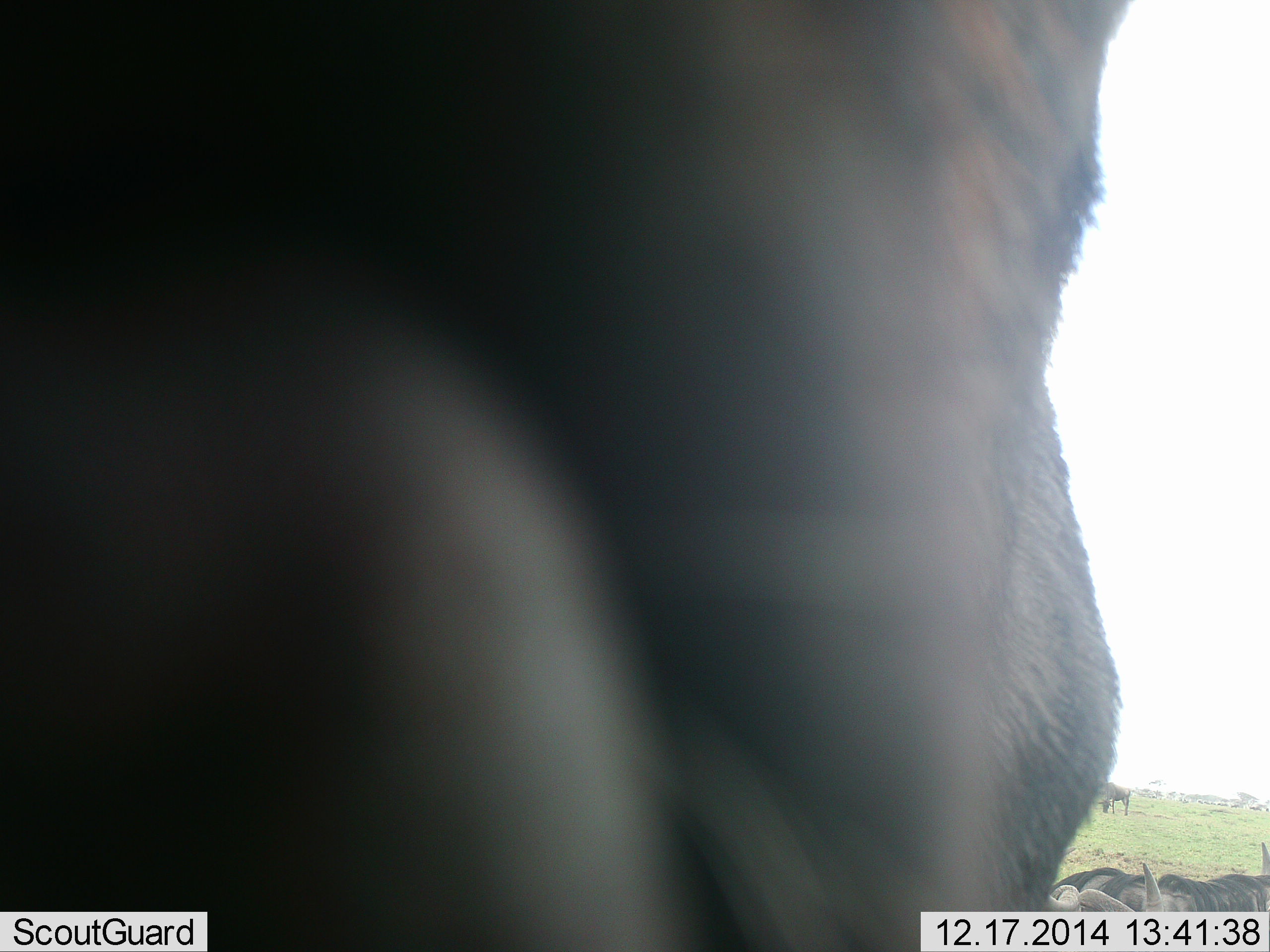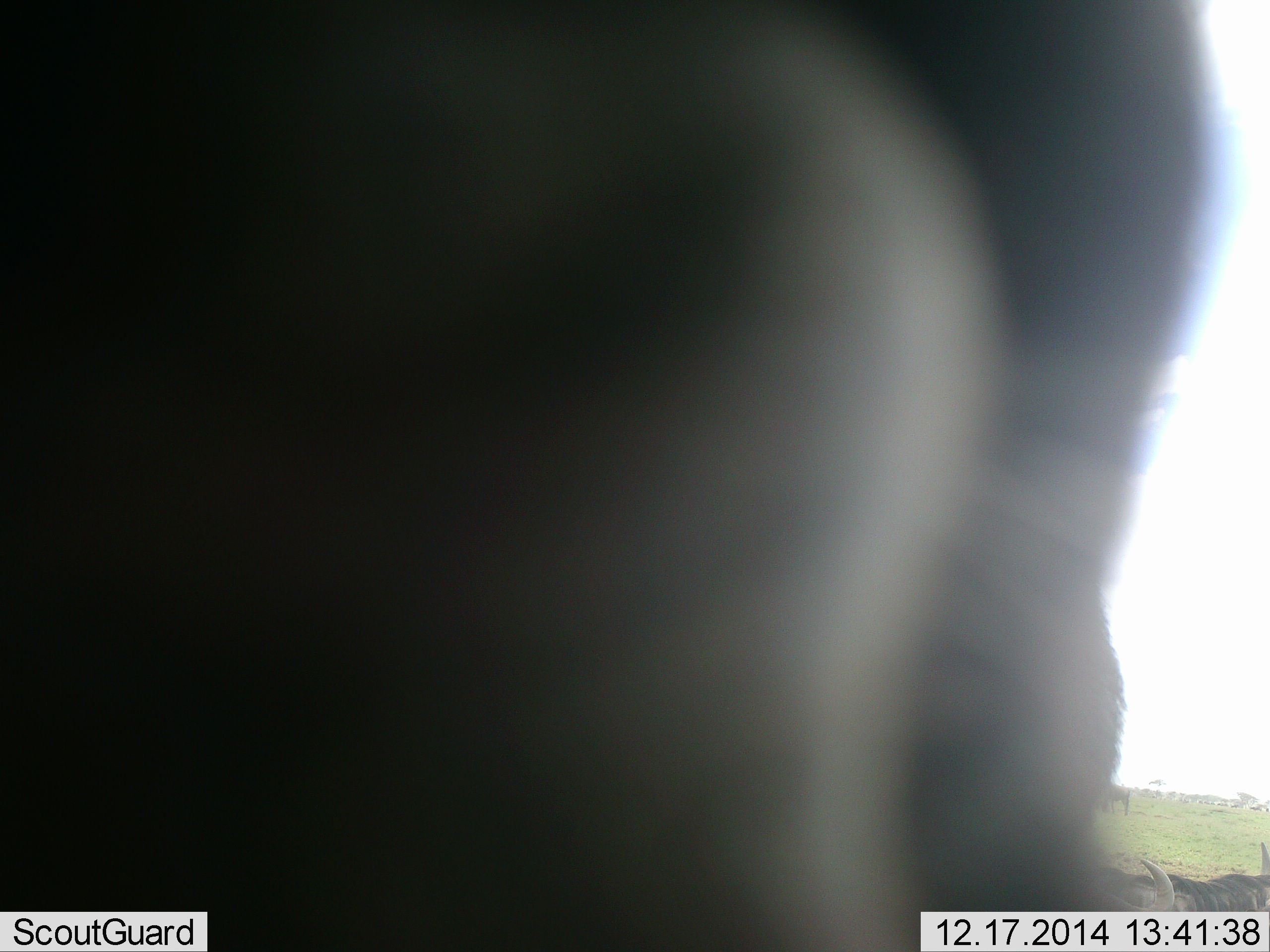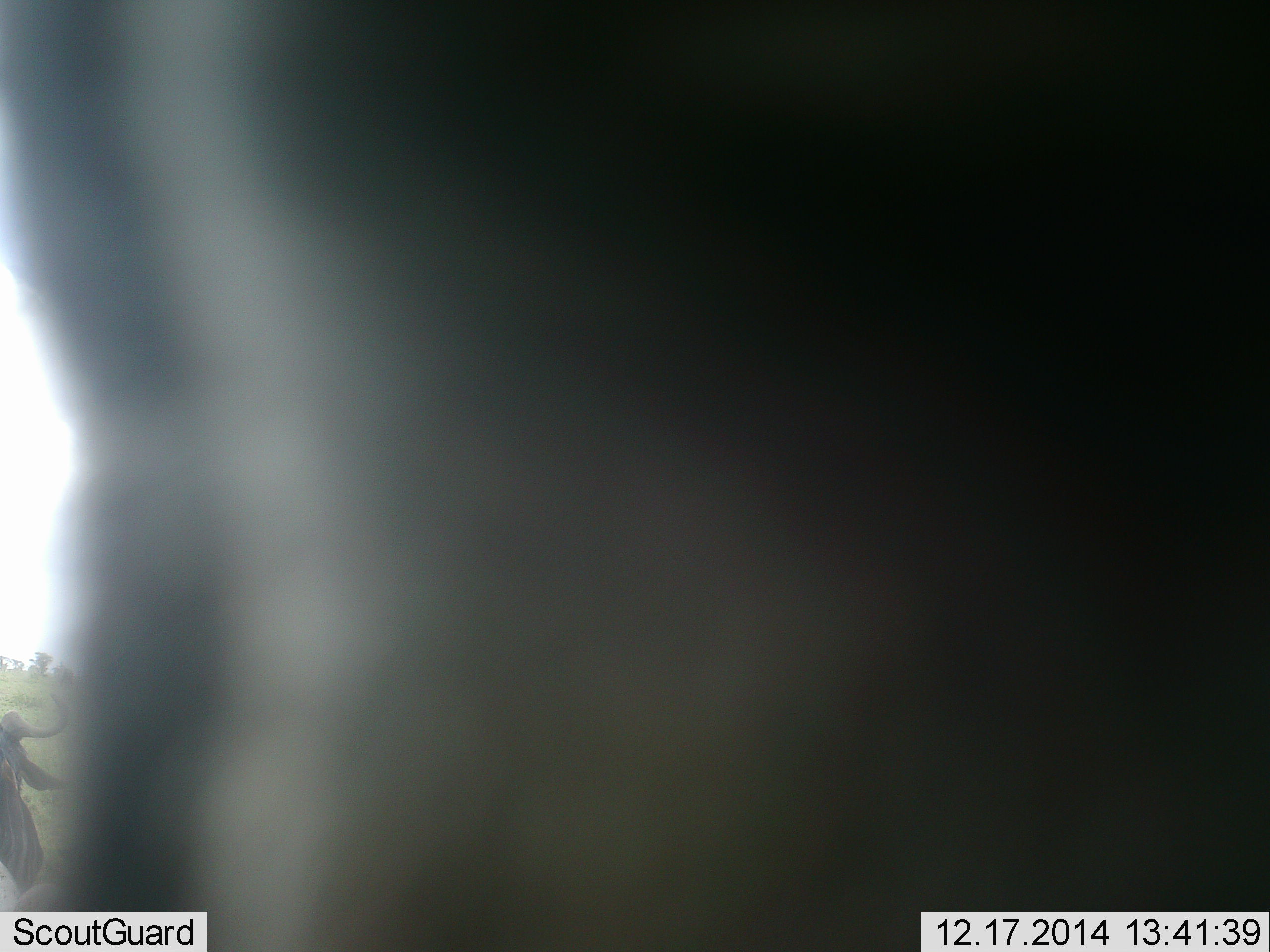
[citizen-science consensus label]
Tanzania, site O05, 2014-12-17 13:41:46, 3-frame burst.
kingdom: Animalia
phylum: Chordata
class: Mammalia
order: Artiodactyla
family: Bovidae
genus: Connochaetes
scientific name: Connochaetes taurinus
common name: blue wildebeest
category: wildebeest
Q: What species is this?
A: Wildebeest (blue wildebeest) (Connochaetes taurinus).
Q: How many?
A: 4.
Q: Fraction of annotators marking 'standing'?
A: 70%.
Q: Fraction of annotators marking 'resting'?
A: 80%.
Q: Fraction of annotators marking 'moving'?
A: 10%.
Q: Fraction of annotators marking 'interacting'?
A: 20%.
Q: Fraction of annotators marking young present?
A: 0%.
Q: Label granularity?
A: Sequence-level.